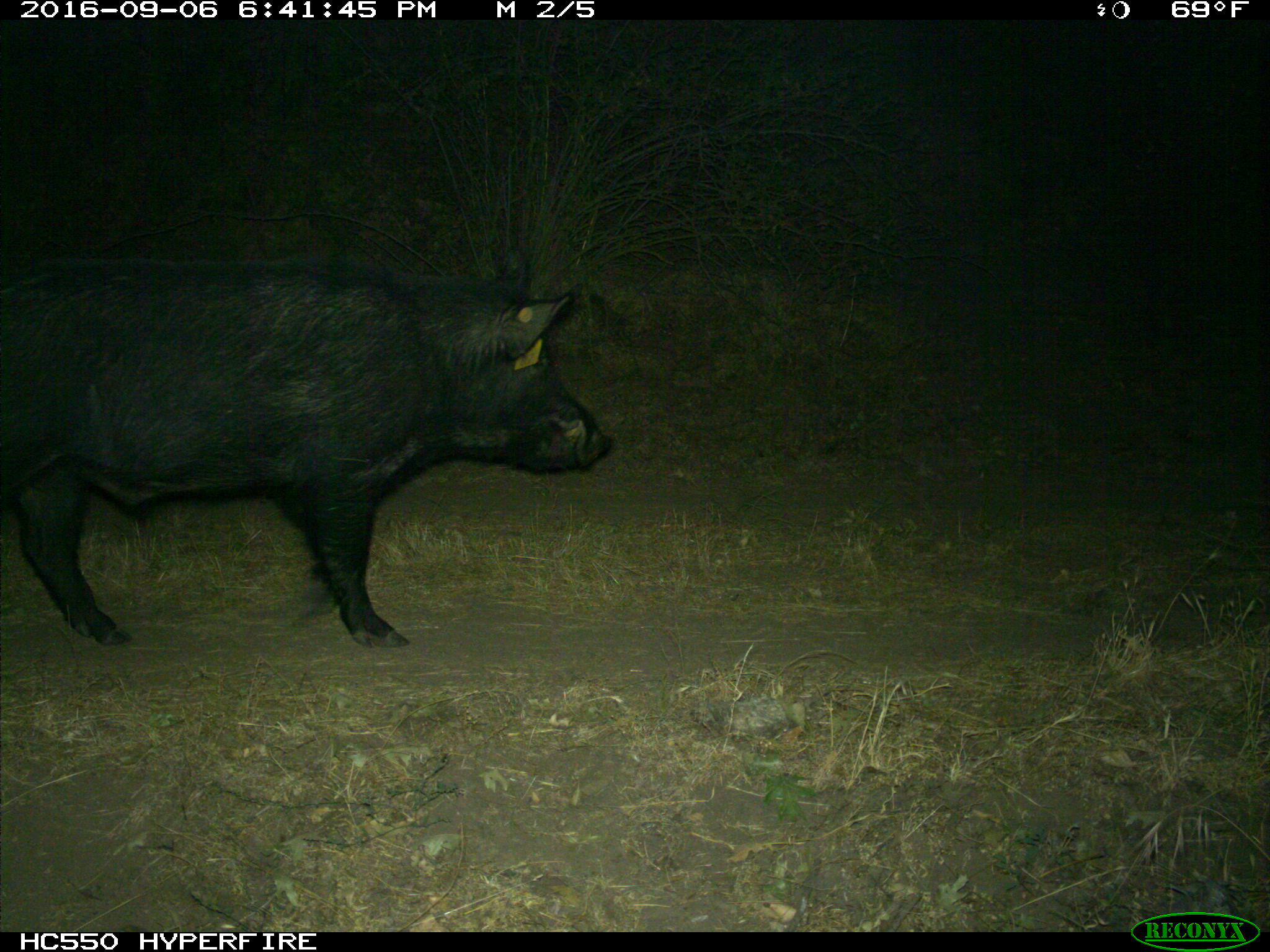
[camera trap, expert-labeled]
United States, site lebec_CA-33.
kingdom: Animalia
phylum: Chordata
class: Mammalia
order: Artiodactyla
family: Suidae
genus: Sus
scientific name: Sus scrofa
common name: wild boar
Sus scrofa (wild boar).